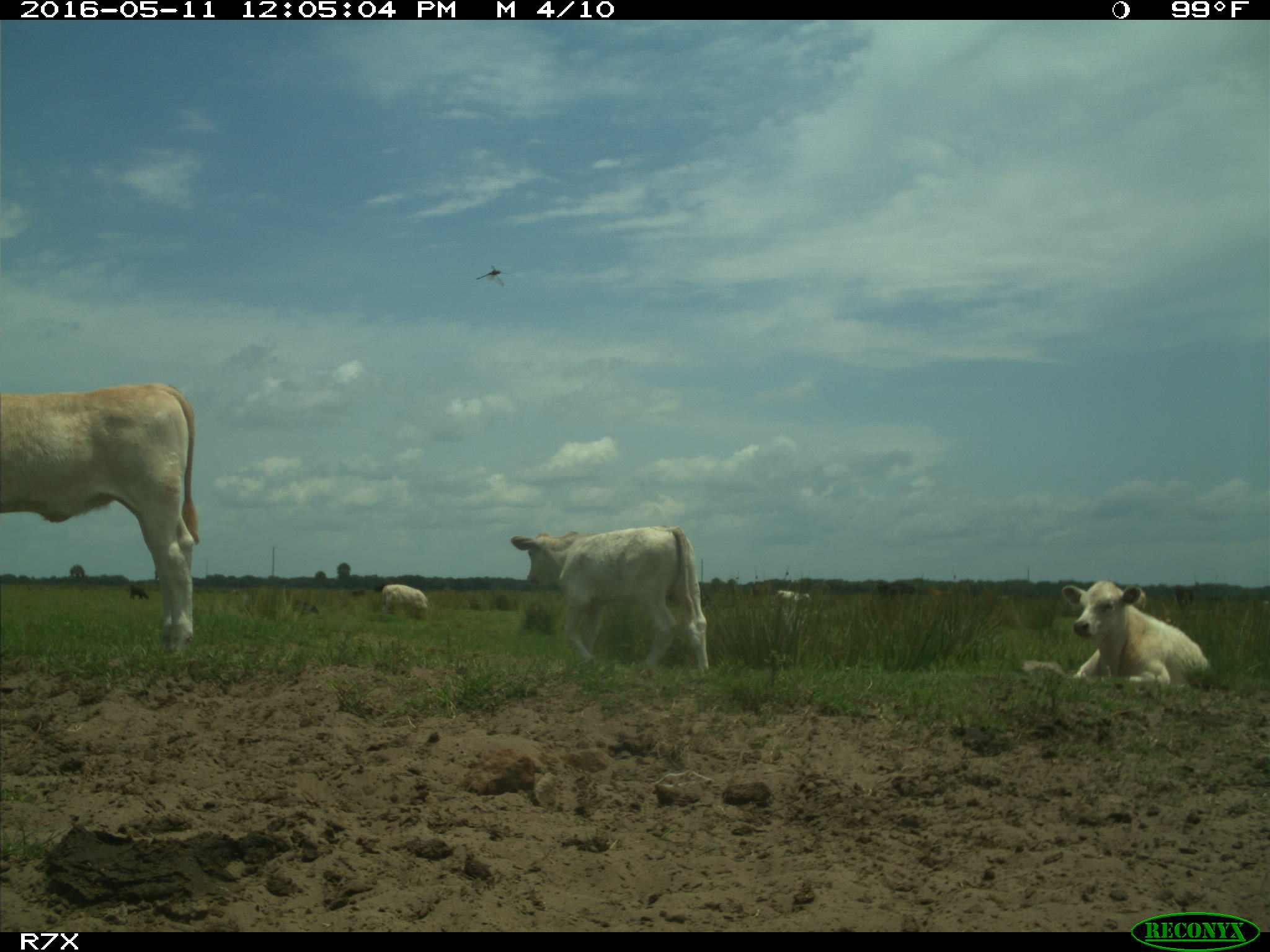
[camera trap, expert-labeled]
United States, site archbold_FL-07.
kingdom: Animalia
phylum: Chordata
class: Mammalia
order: Artiodactyla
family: Bovidae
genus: Bos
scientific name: Bos taurus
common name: domestic cow